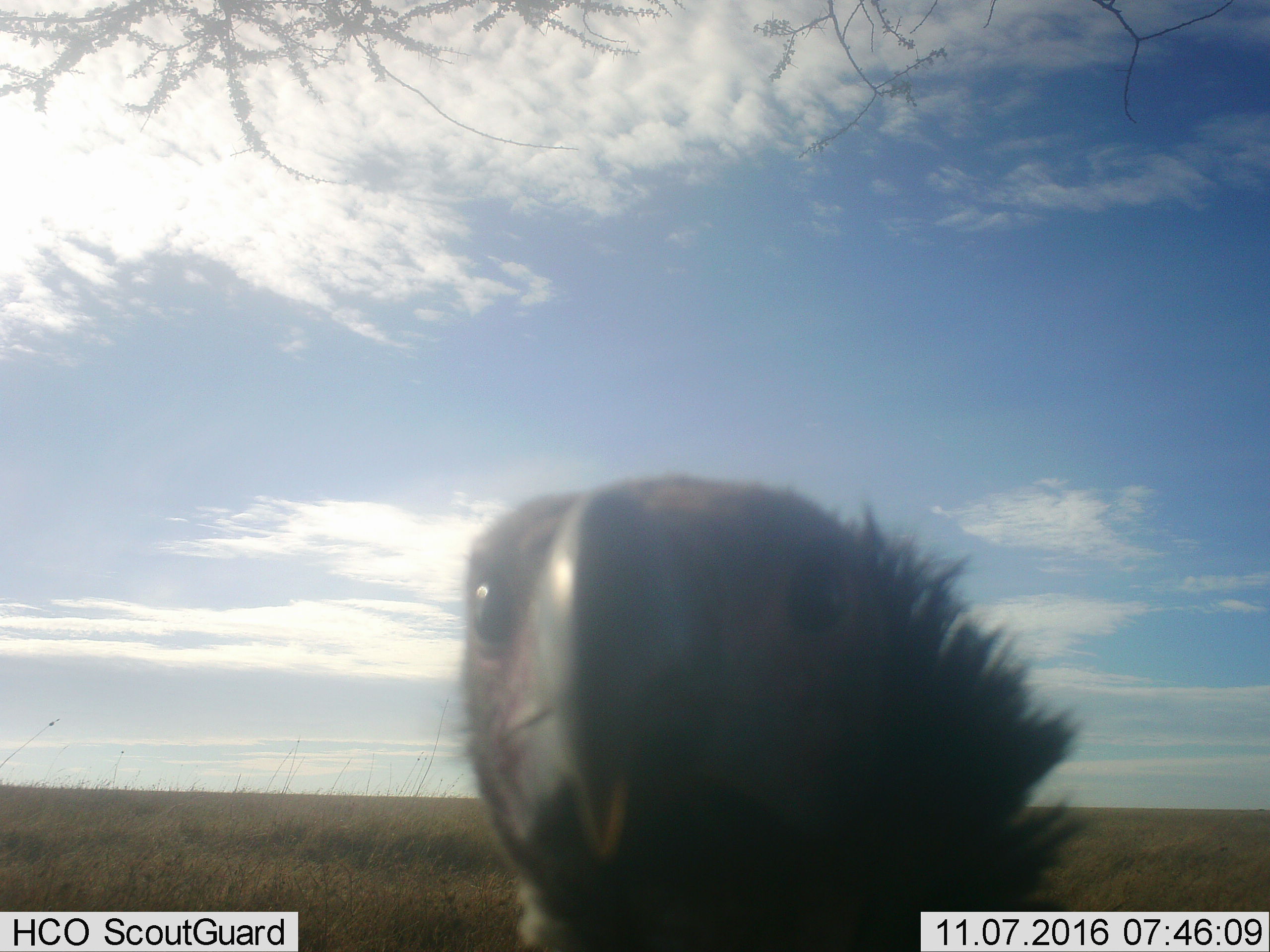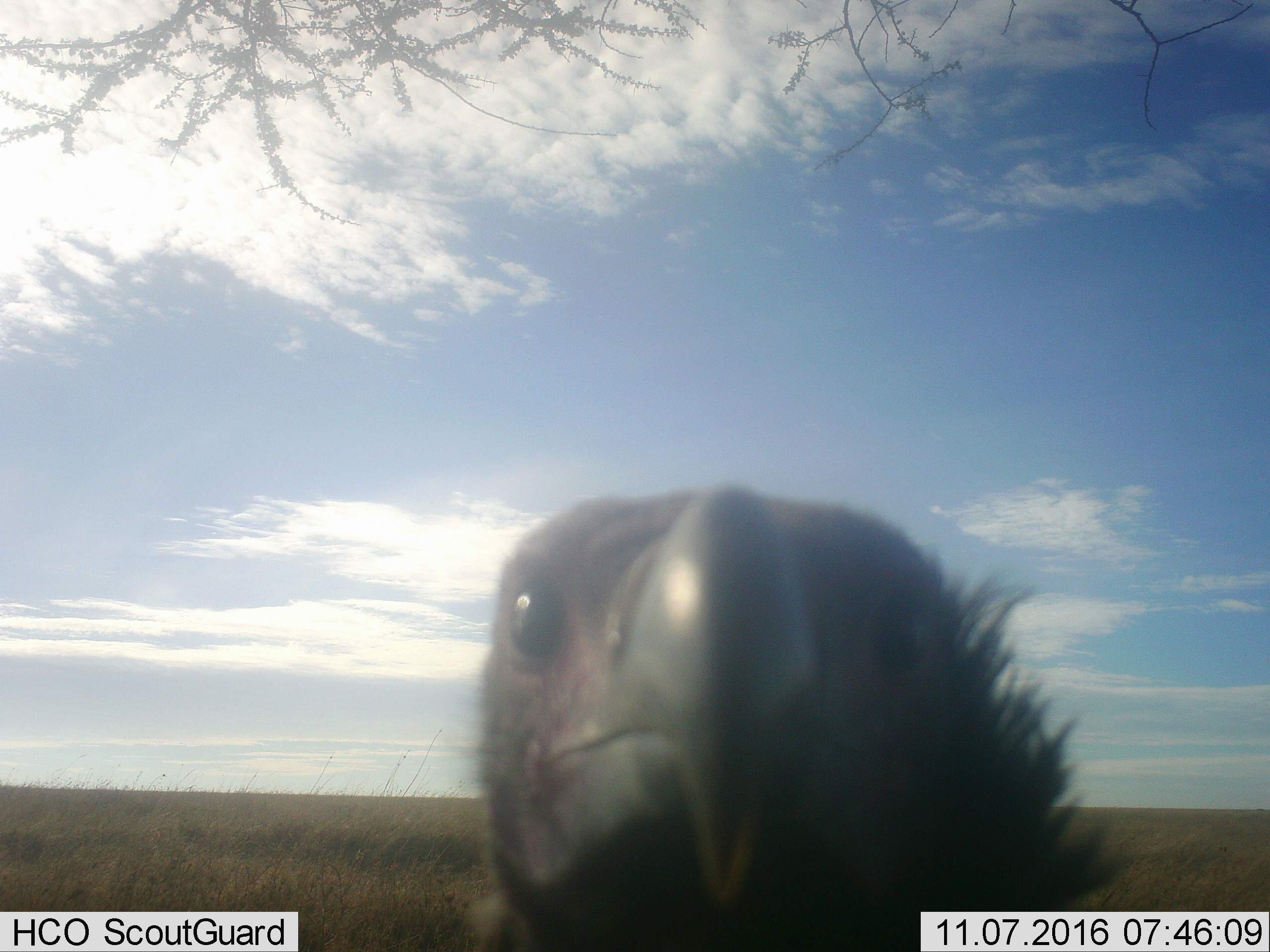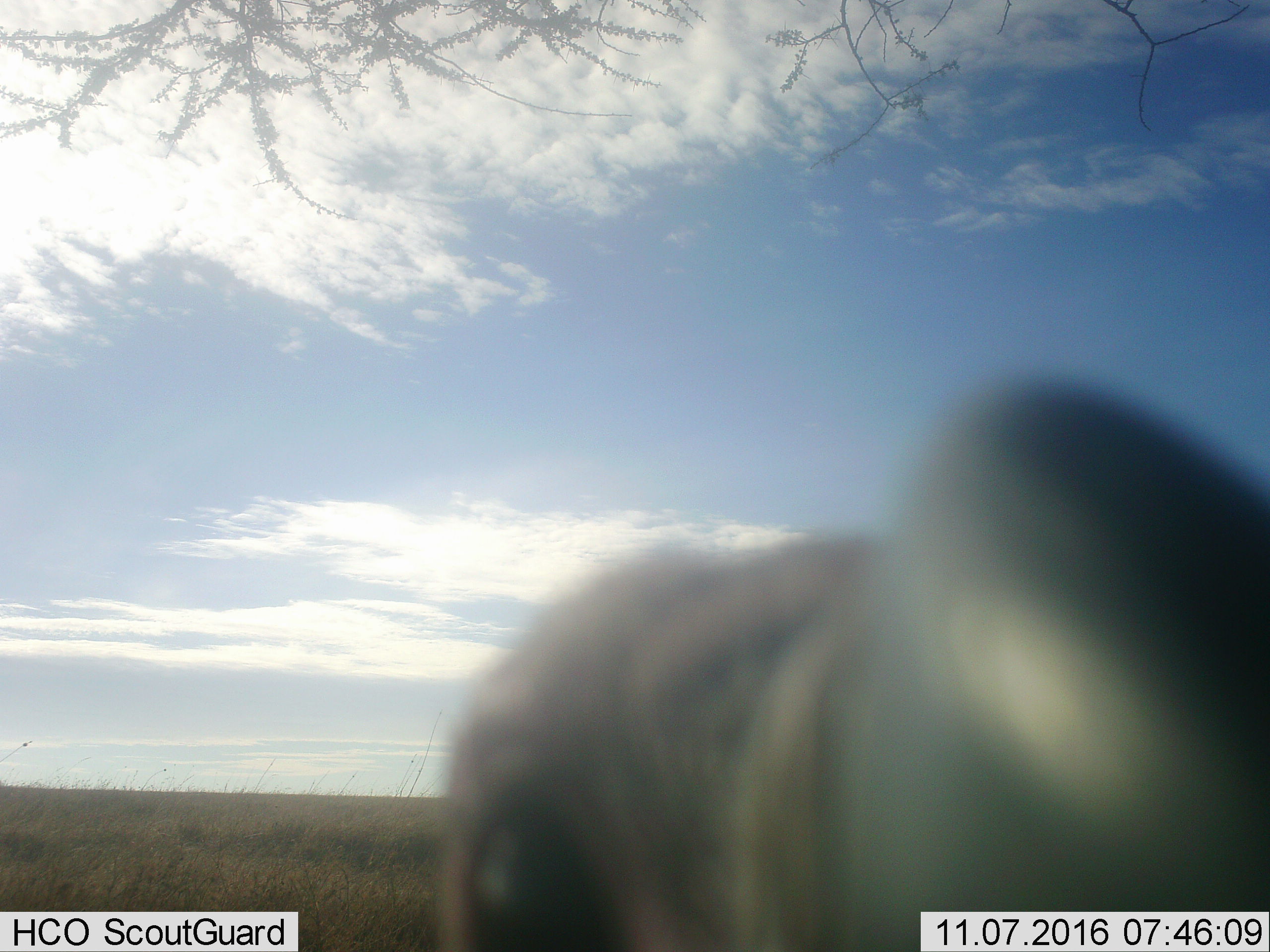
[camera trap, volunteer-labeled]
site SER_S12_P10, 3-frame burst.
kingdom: Animalia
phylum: Chordata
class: Aves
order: Accipitriformes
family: Accipitridae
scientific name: Accipitridae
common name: vulture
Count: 1.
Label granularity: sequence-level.